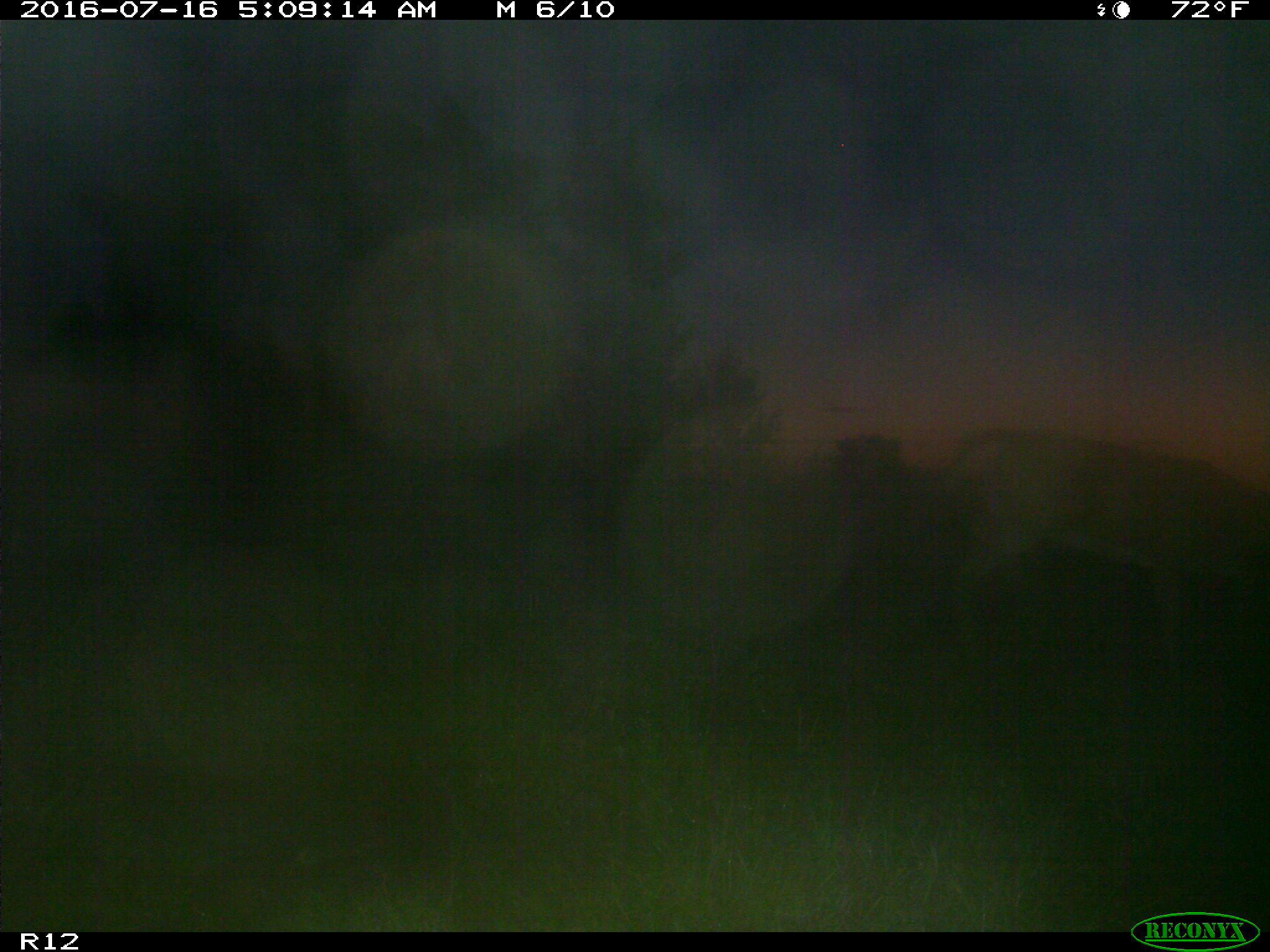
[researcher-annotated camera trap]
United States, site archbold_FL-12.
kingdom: Animalia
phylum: Chordata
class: Mammalia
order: Artiodactyla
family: Cervidae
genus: Odocoileus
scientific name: Odocoileus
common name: deer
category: unidentified deer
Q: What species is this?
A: Unidentified deer (deer) (Odocoileus).